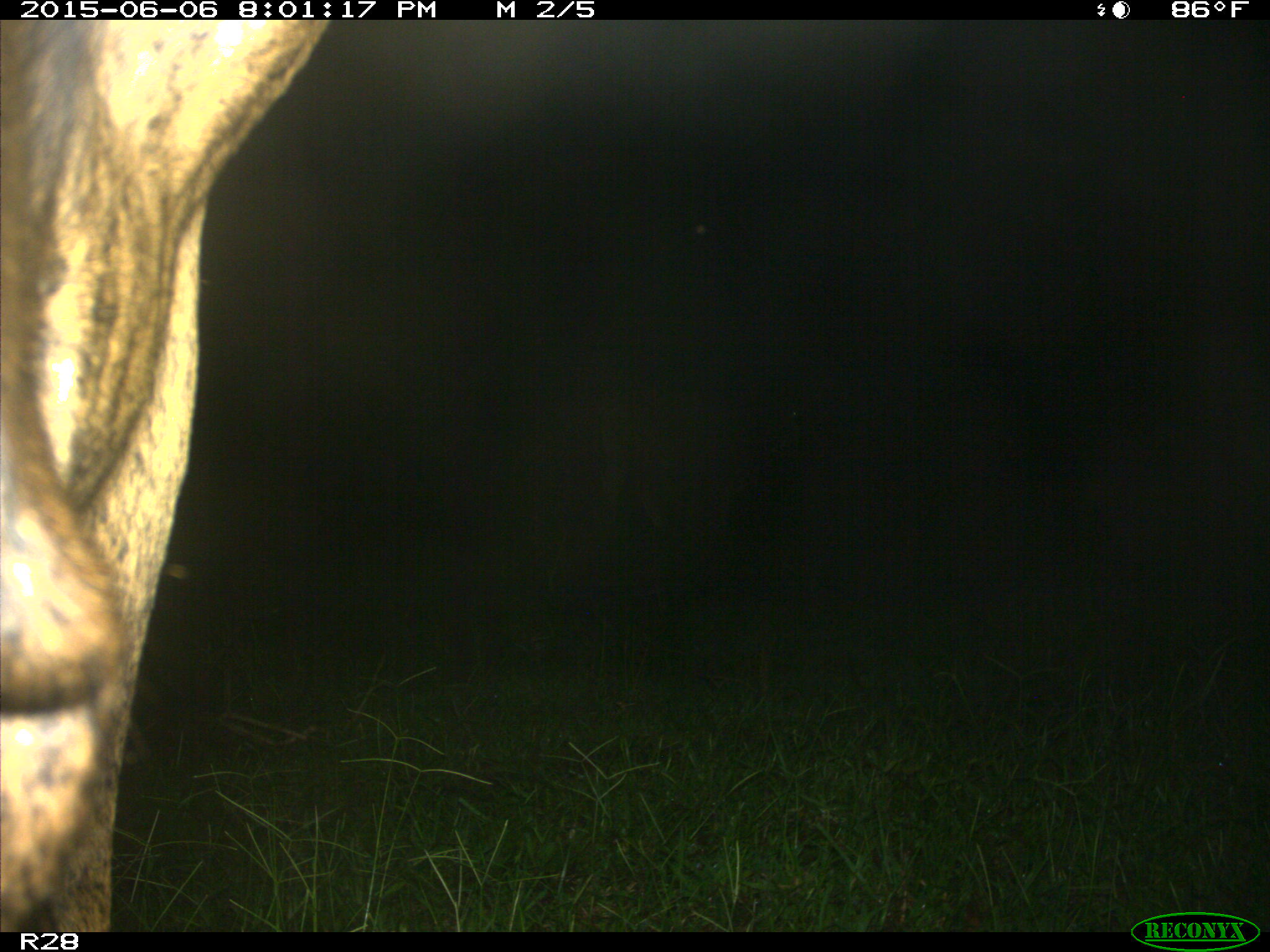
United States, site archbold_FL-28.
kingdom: Animalia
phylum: Chordata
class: Mammalia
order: Artiodactyla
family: Bovidae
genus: Bos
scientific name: Bos taurus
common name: domestic cow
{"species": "Bos taurus (domestic cow)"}